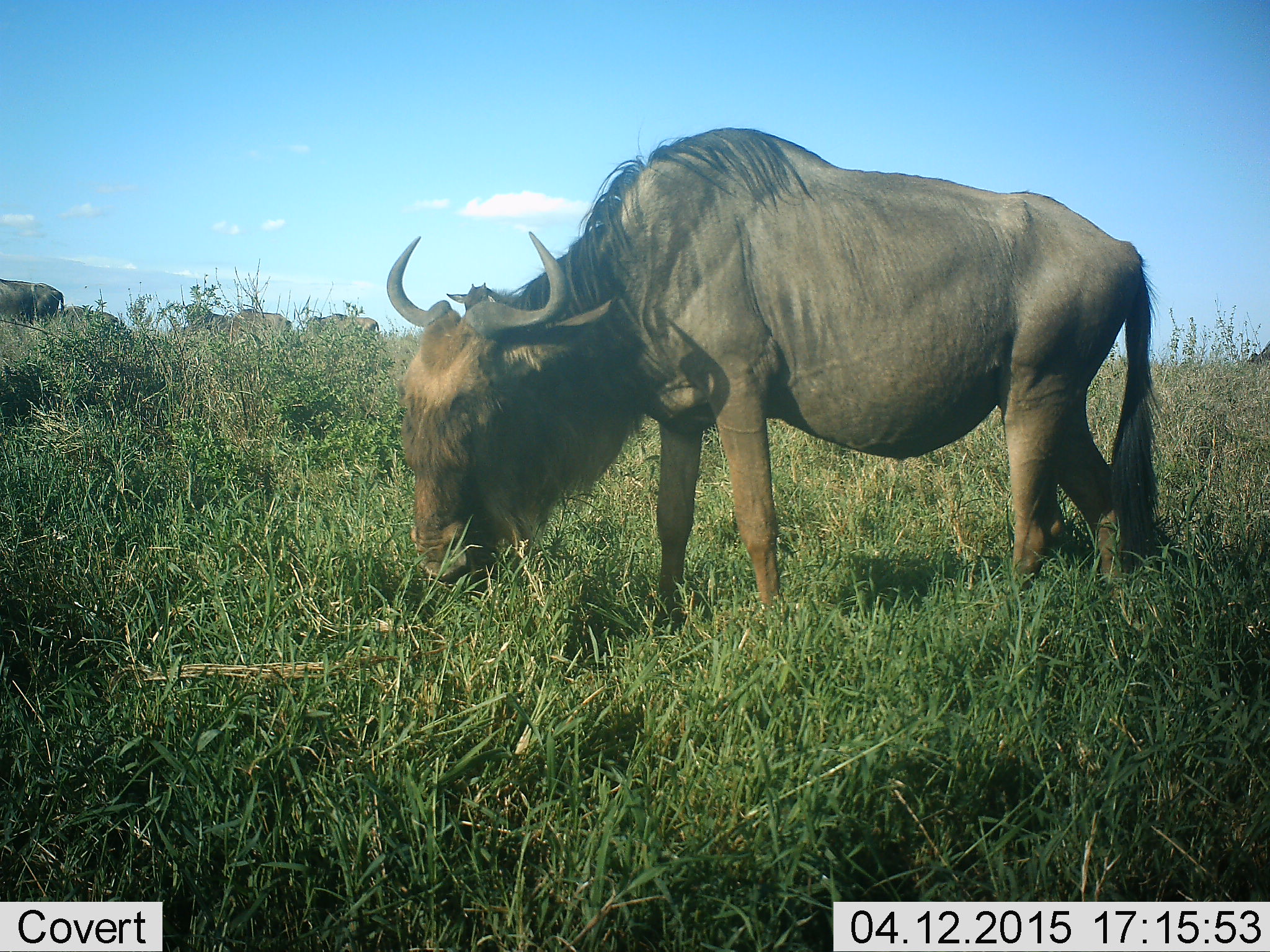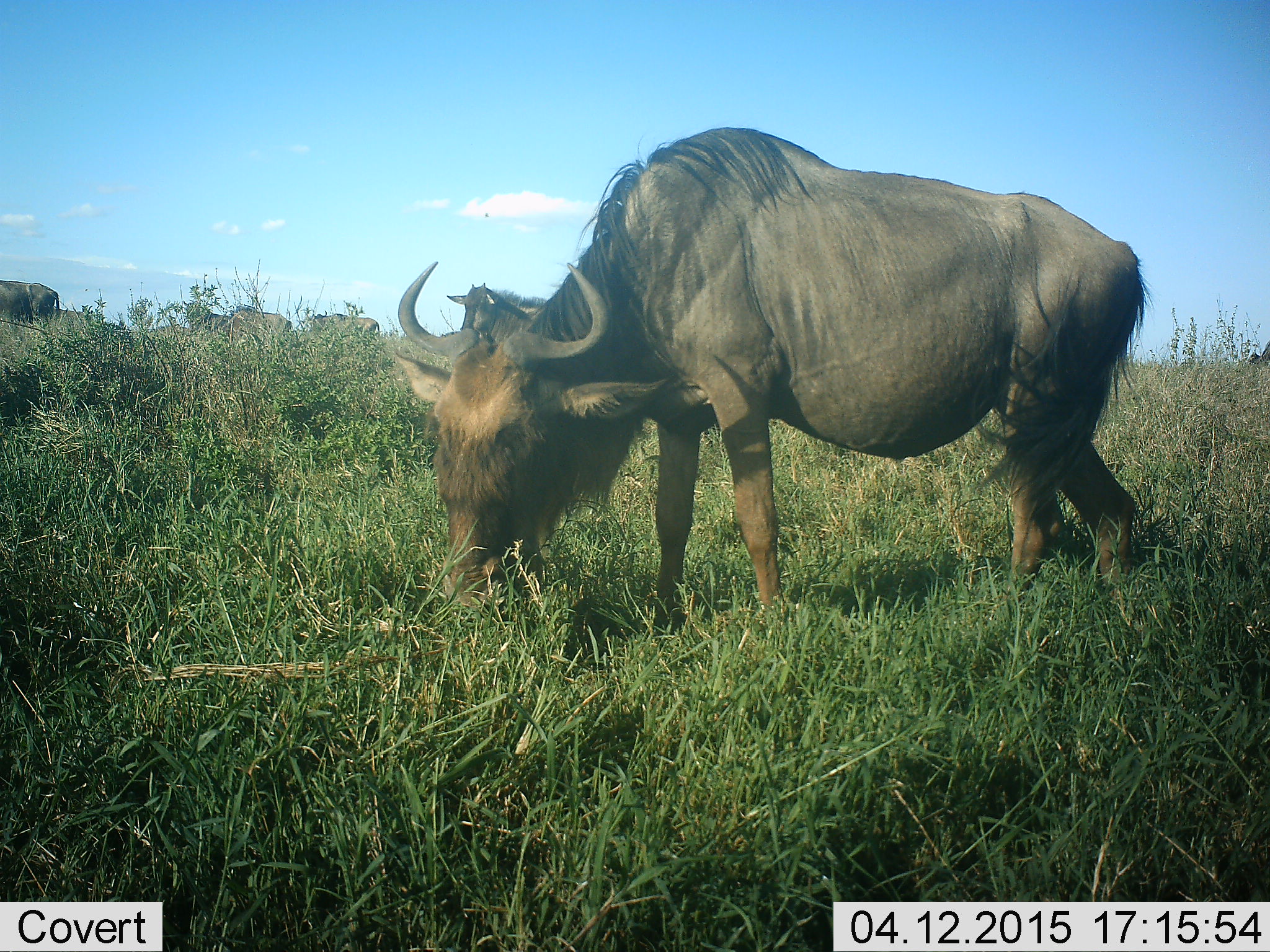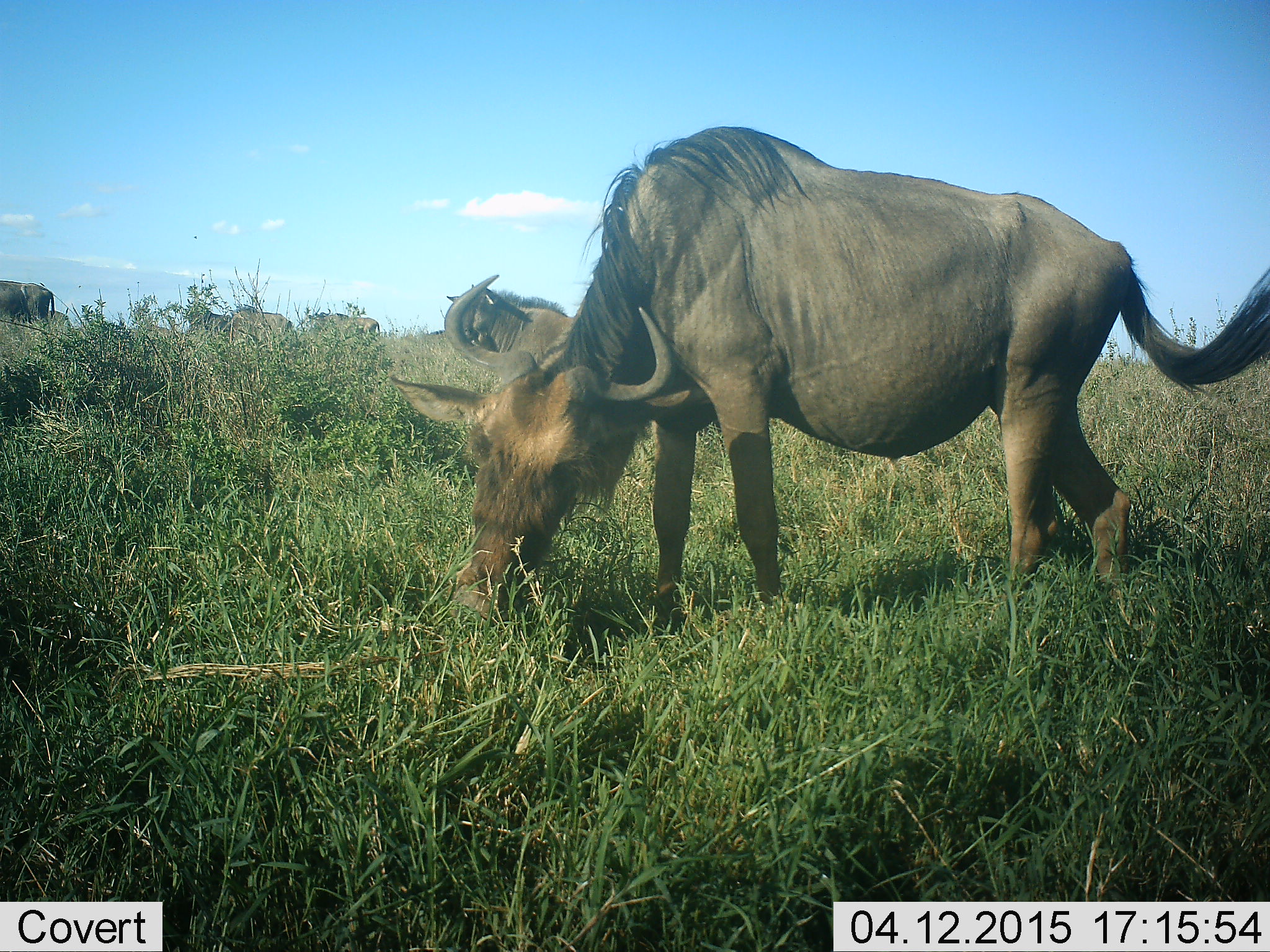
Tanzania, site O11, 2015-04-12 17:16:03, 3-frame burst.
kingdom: Animalia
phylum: Chordata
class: Mammalia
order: Artiodactyla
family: Bovidae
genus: Connochaetes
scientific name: Connochaetes taurinus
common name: blue wildebeest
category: wildebeest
Wildebeest (blue wildebeest) (Connochaetes taurinus), count 6. Behavior (volunteer vote fractions): standing 50%, resting 10%, moving 10%, interacting 0%. Young present (vote fraction): 0%. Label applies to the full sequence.